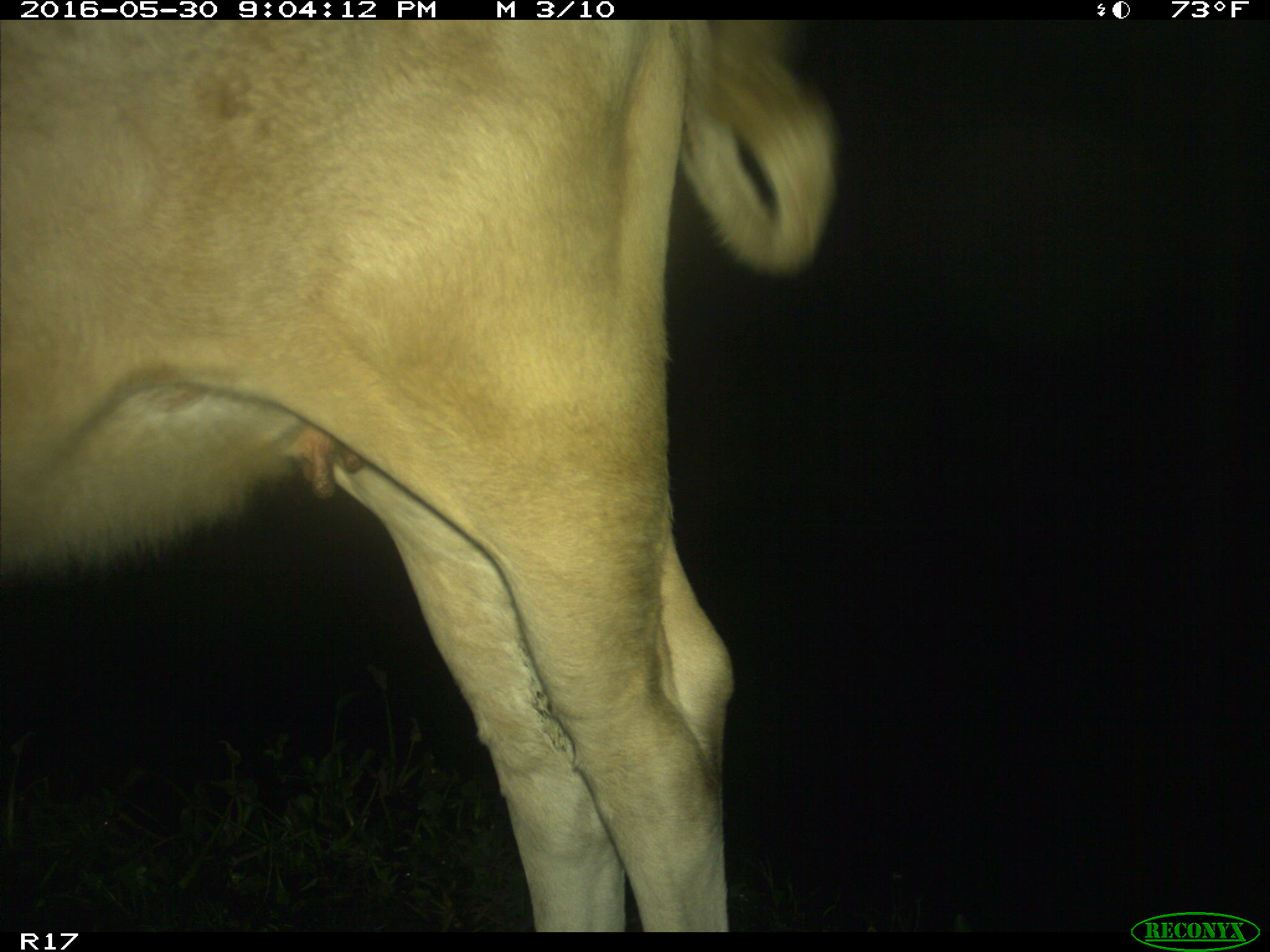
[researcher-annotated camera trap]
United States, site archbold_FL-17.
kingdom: Animalia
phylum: Chordata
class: Mammalia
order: Artiodactyla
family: Bovidae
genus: Bos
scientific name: Bos taurus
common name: domestic cow